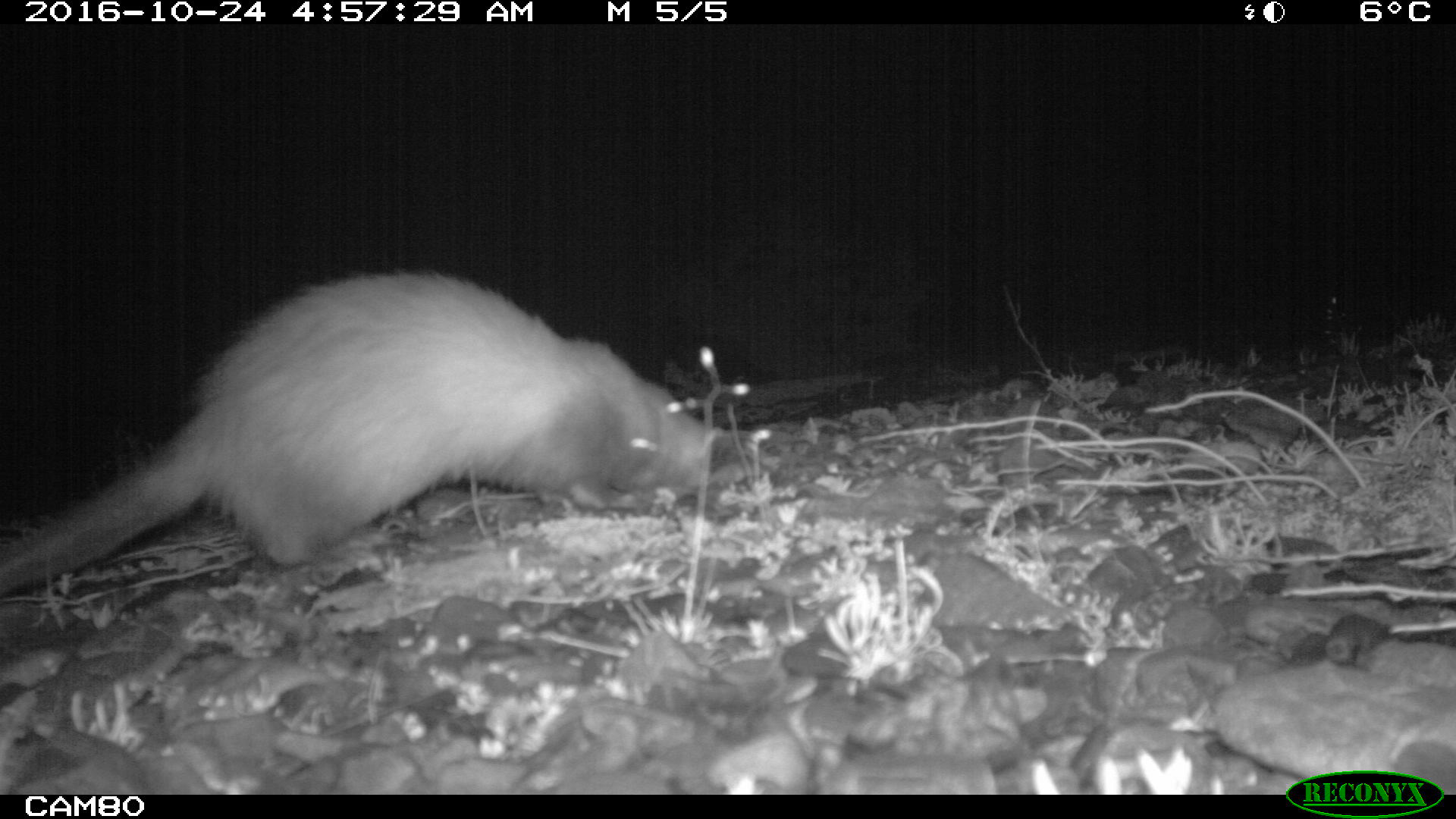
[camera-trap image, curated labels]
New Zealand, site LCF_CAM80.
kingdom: Animalia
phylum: Chordata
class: Mammalia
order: Carnivora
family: Mustelidae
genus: Mustela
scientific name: Mustela furo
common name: ferret